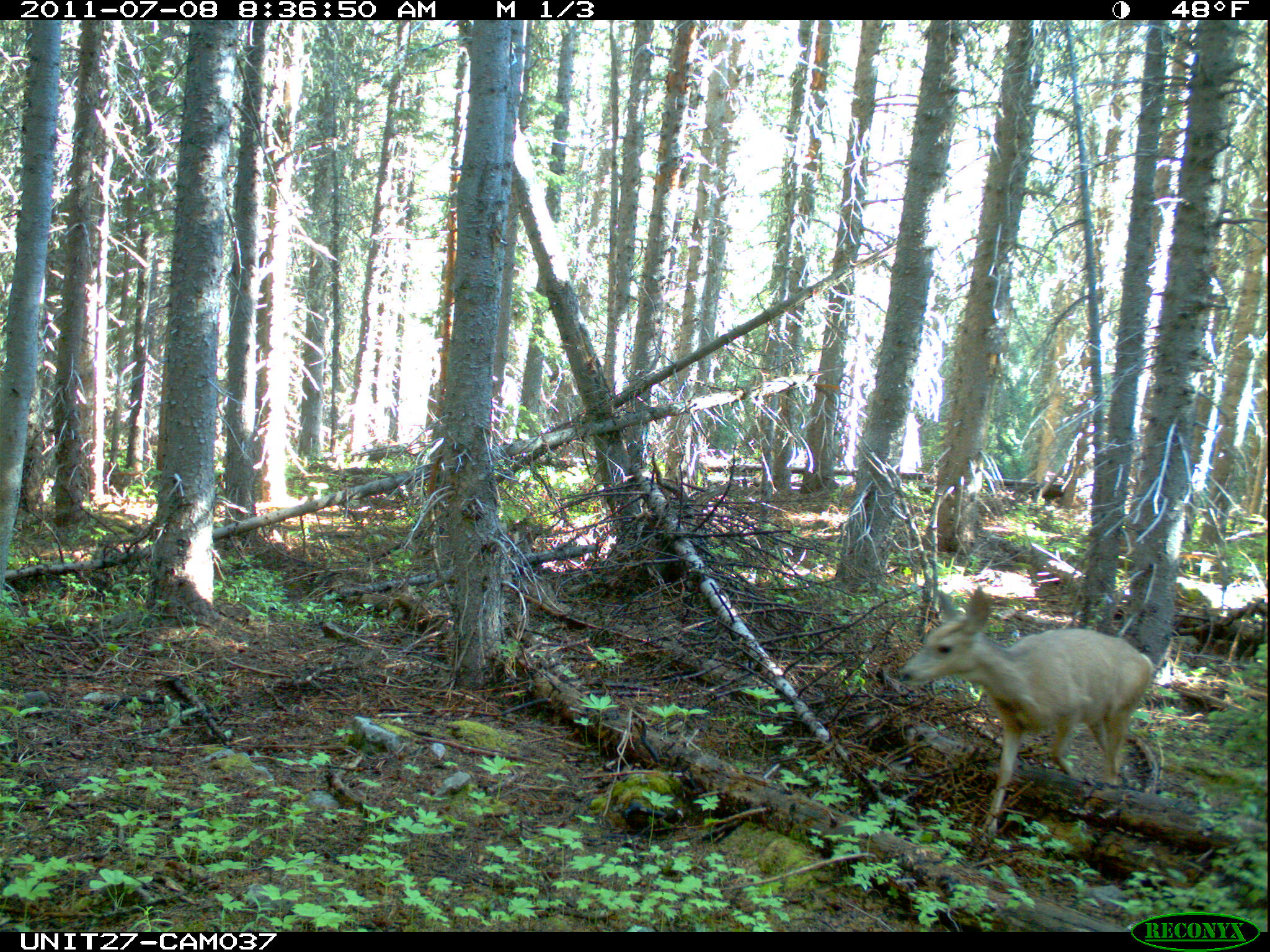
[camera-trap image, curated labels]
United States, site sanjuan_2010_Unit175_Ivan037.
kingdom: Animalia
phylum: Chordata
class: Mammalia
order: Artiodactyla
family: Cervidae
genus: Odocoileus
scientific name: Odocoileus hemionus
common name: mule deer